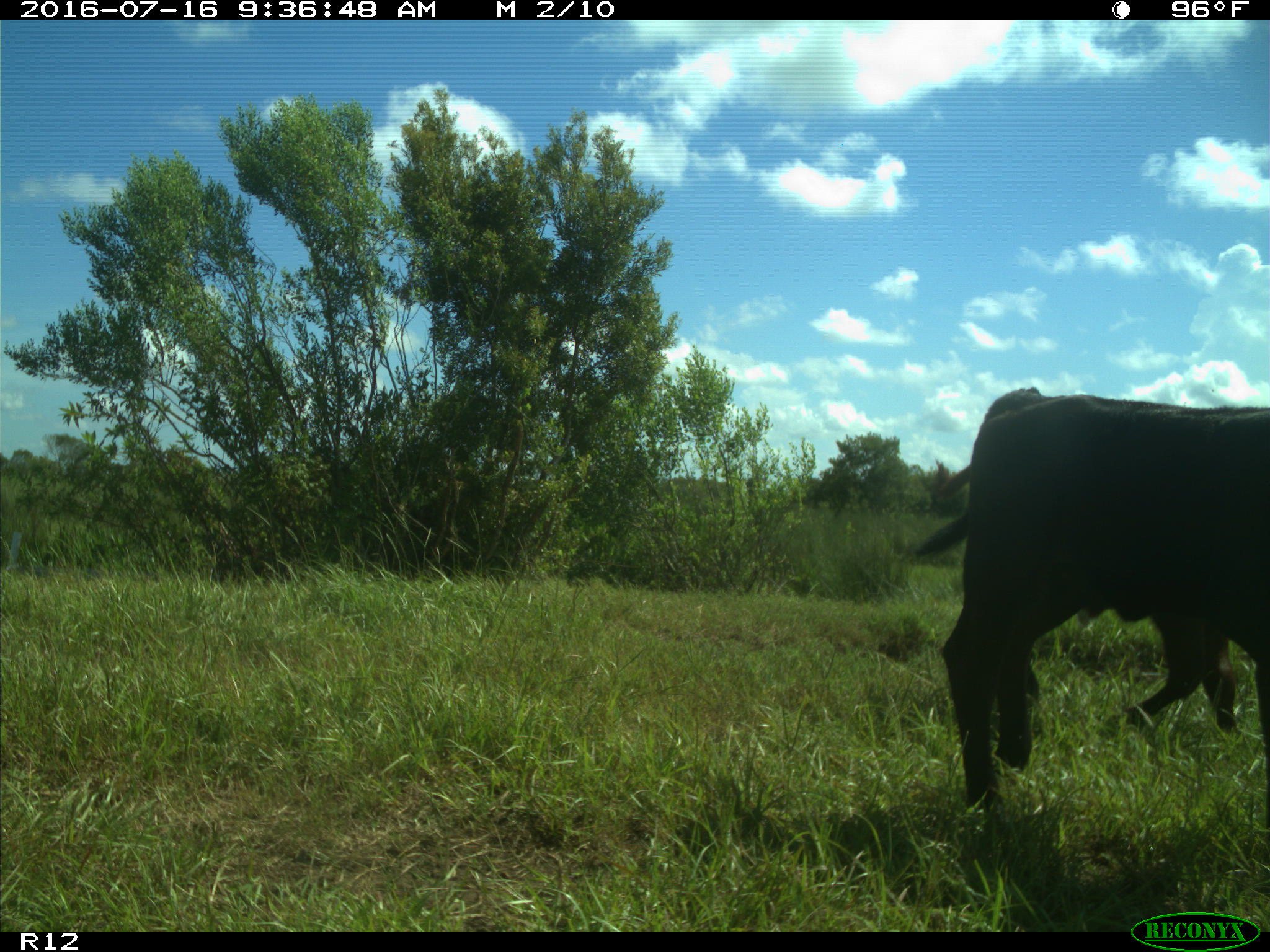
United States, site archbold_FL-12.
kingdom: Animalia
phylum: Chordata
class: Mammalia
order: Artiodactyla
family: Bovidae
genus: Bos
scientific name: Bos taurus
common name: domestic cow